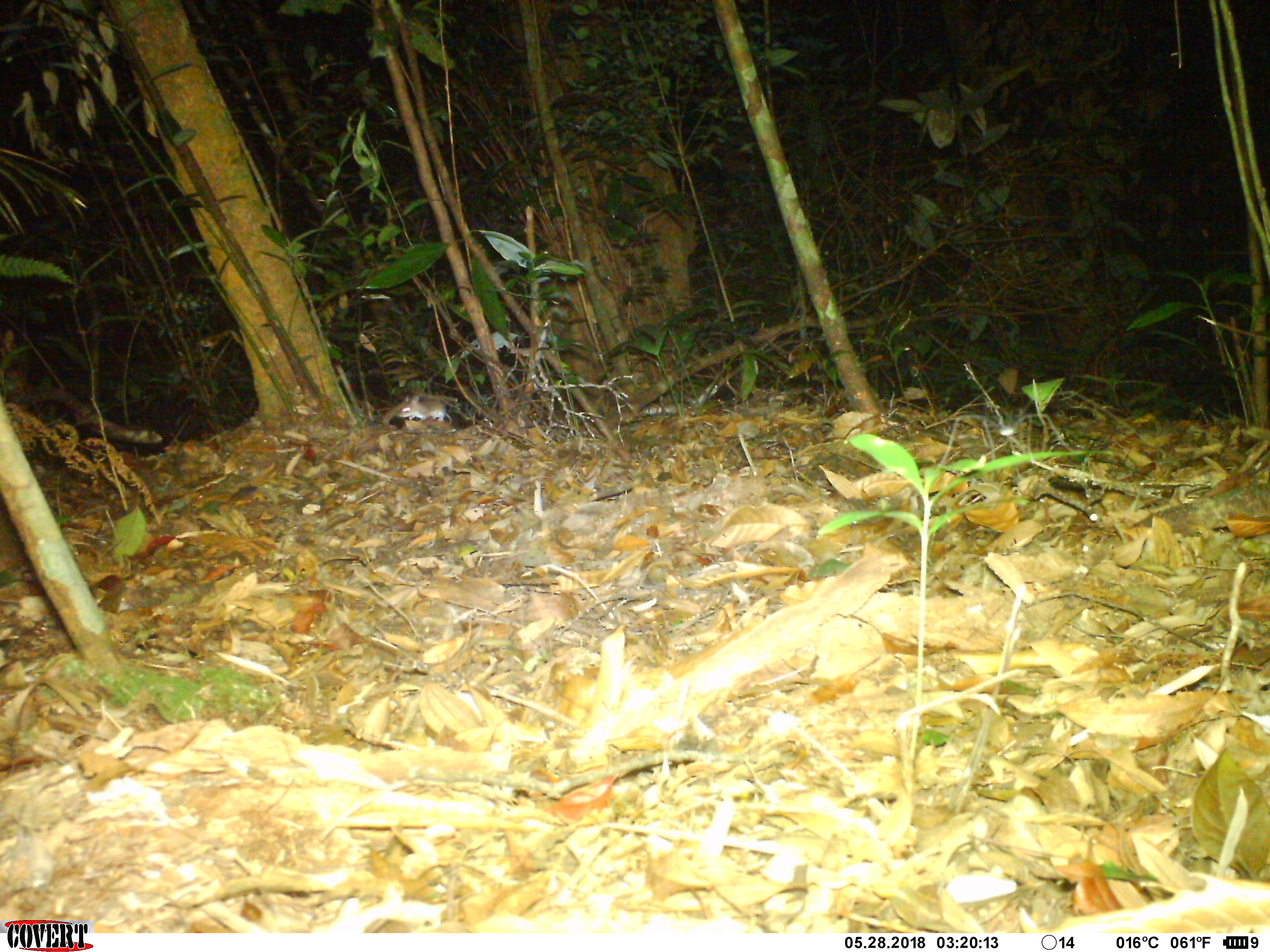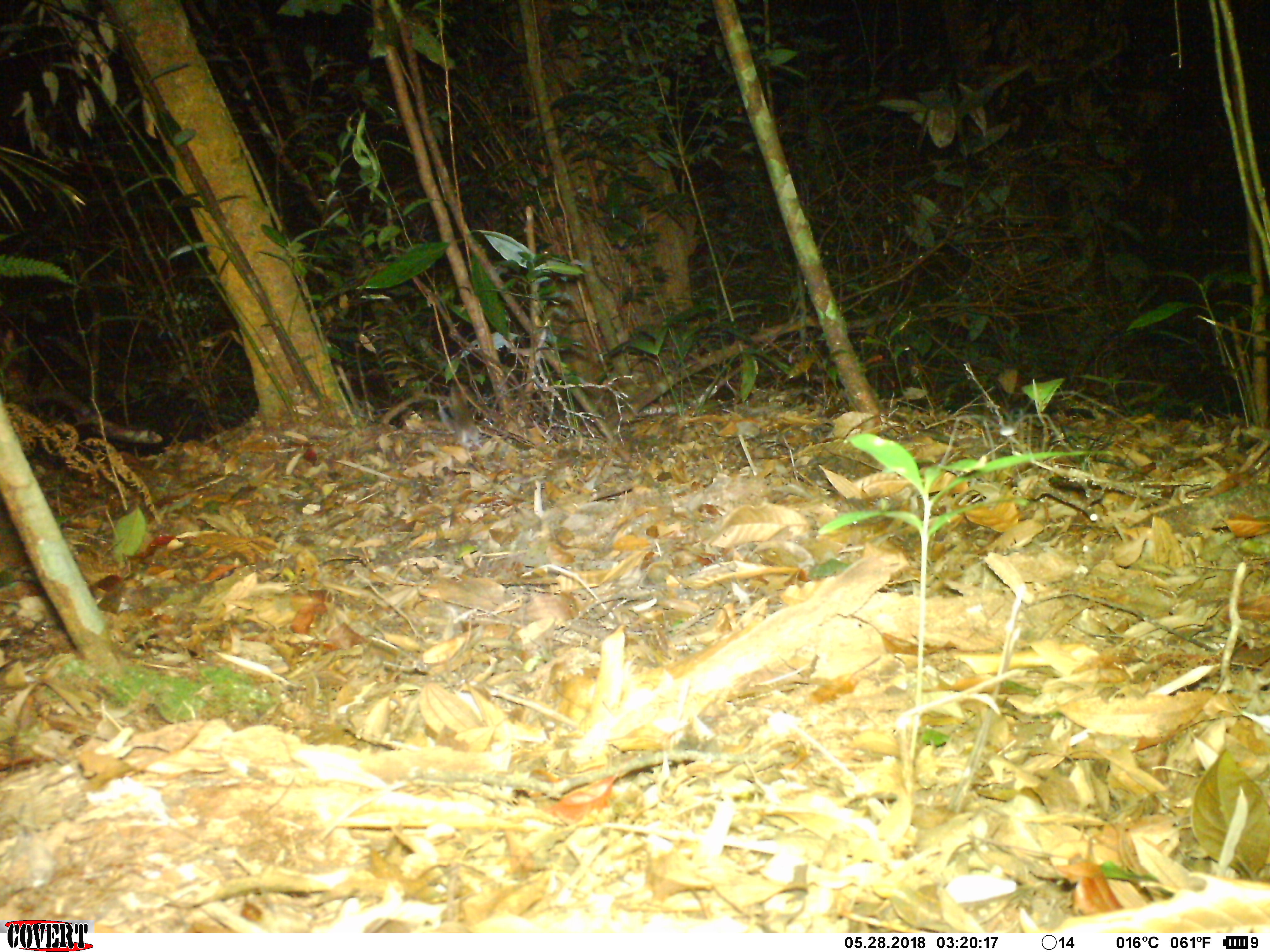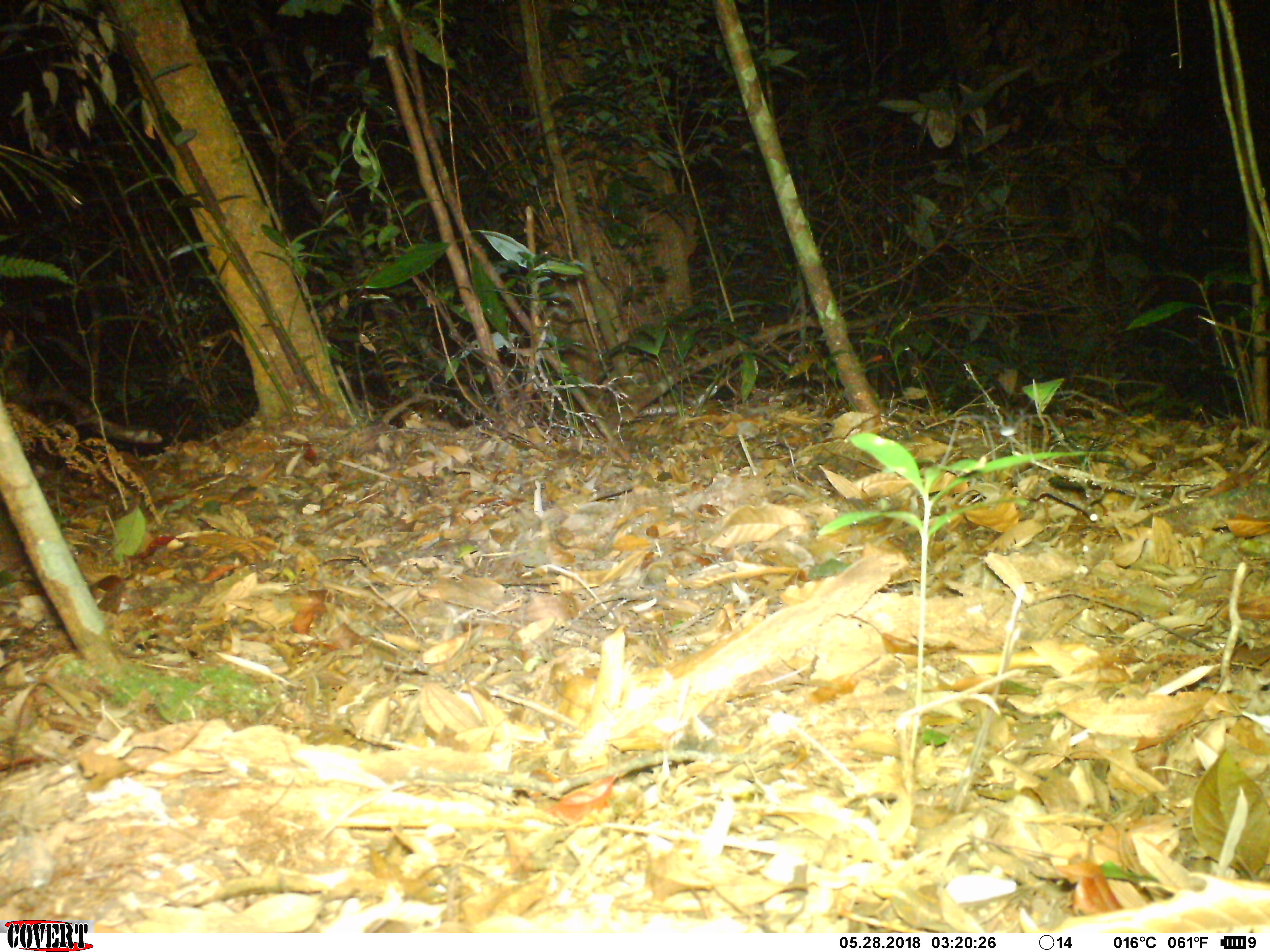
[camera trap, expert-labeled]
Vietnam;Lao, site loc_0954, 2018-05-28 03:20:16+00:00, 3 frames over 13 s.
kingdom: Animalia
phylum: Chordata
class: Mammalia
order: Rodentia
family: Muridae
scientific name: Muridae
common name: old-world mice and rats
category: unidentified murid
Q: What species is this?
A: Unidentified murid (old-world mice and rats) (Muridae).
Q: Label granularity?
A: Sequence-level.